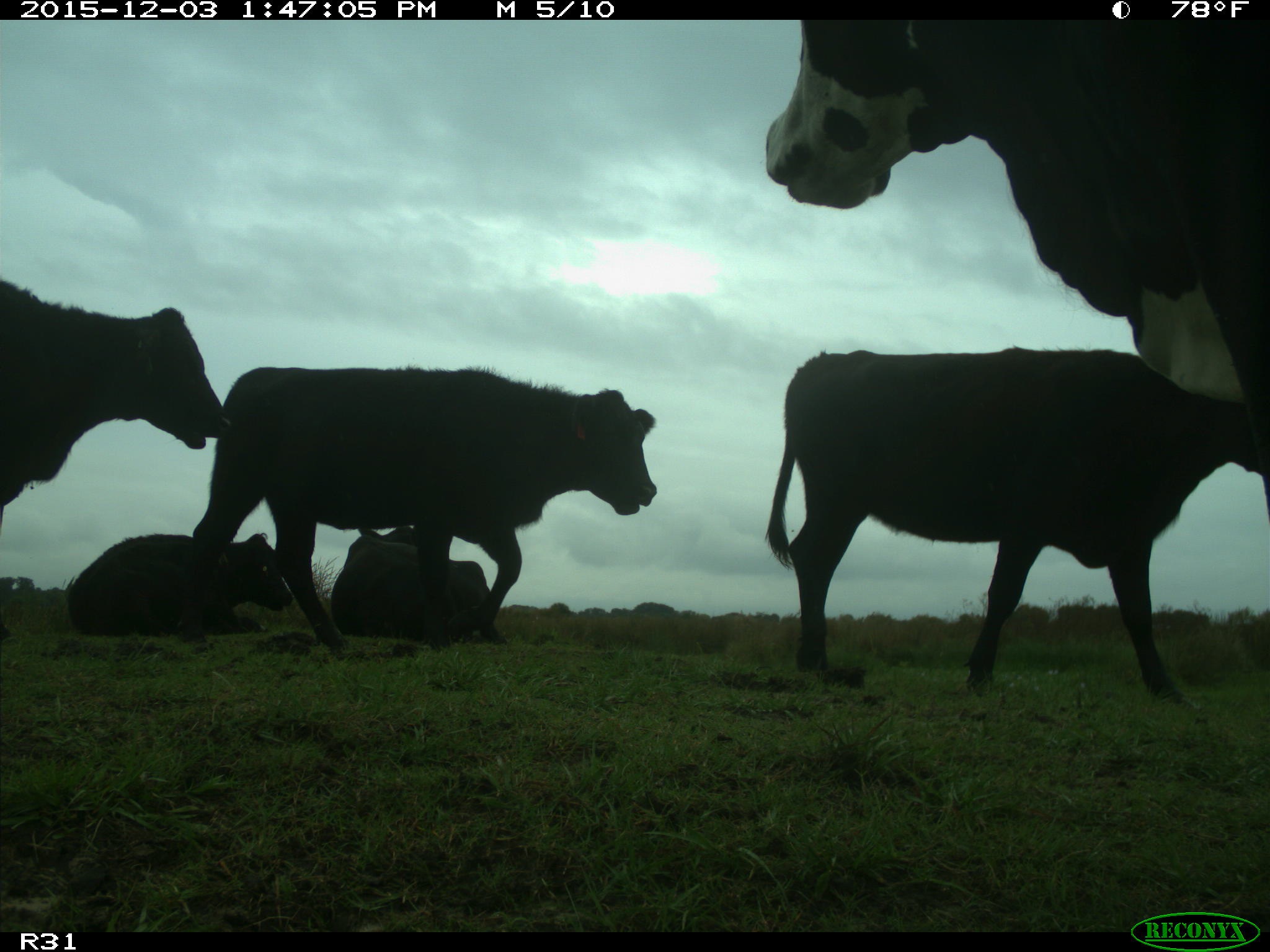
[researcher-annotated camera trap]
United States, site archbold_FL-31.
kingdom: Animalia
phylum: Chordata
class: Mammalia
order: Artiodactyla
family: Bovidae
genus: Bos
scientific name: Bos taurus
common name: domestic cow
Bos taurus (domestic cow).